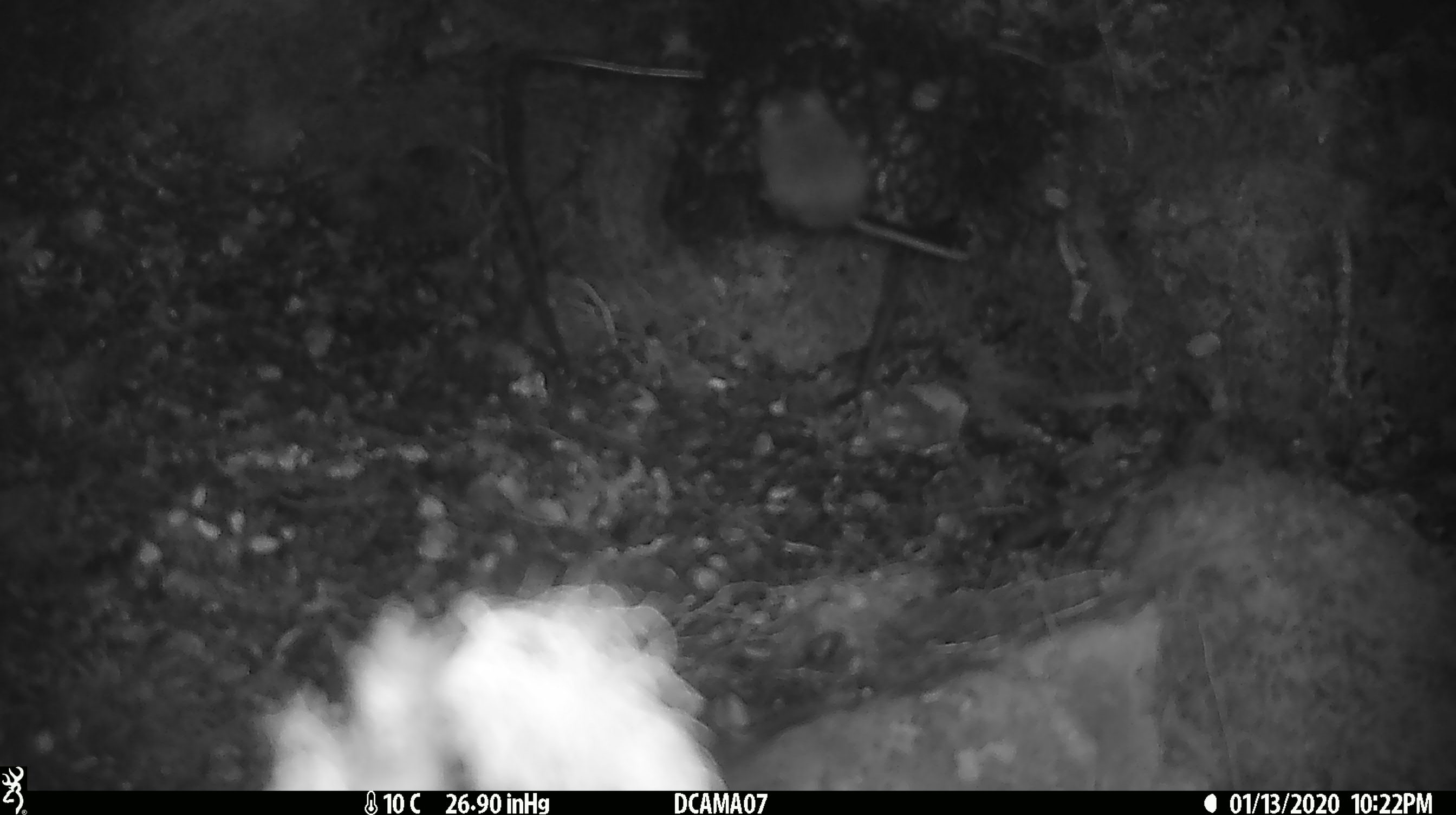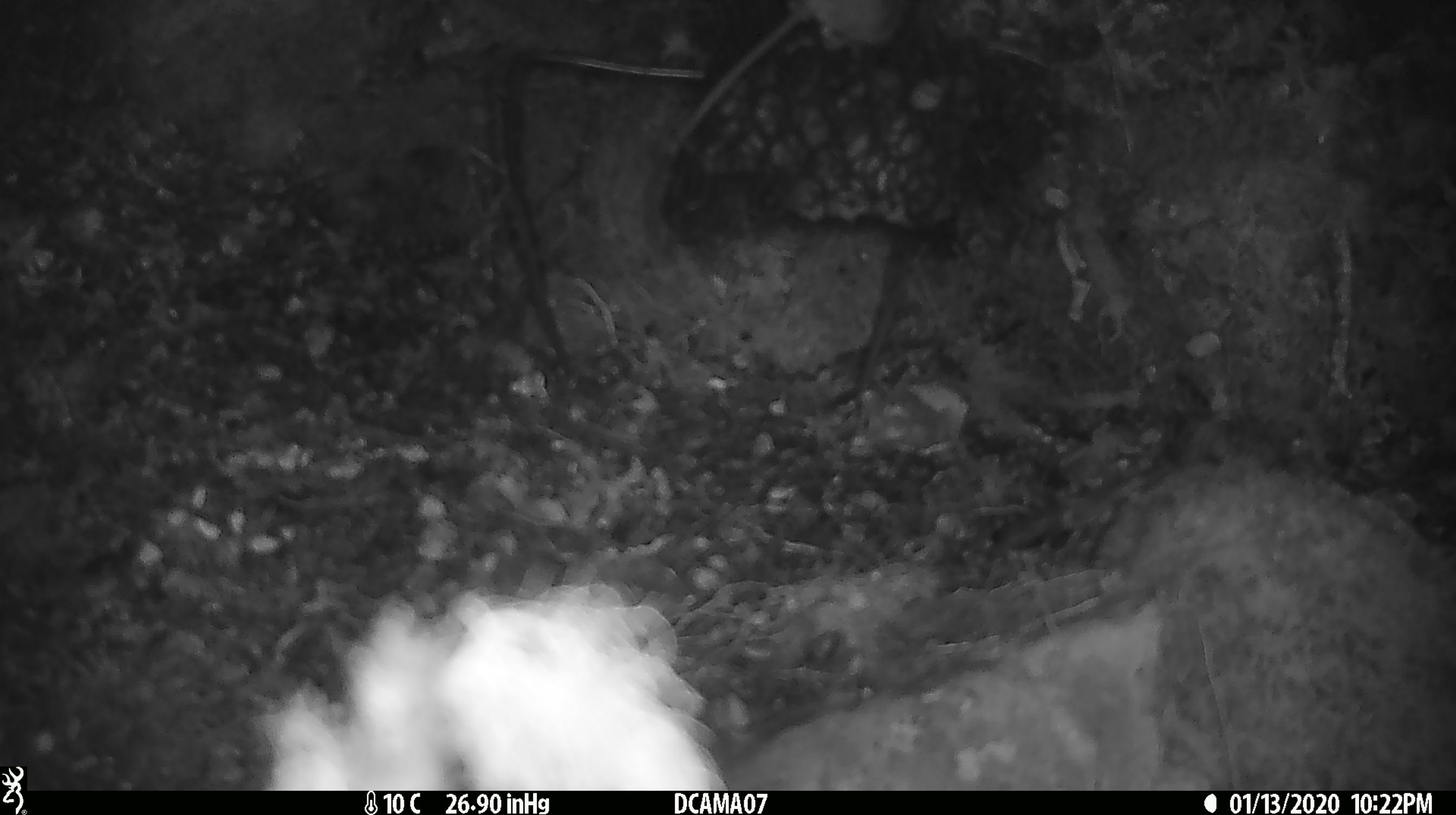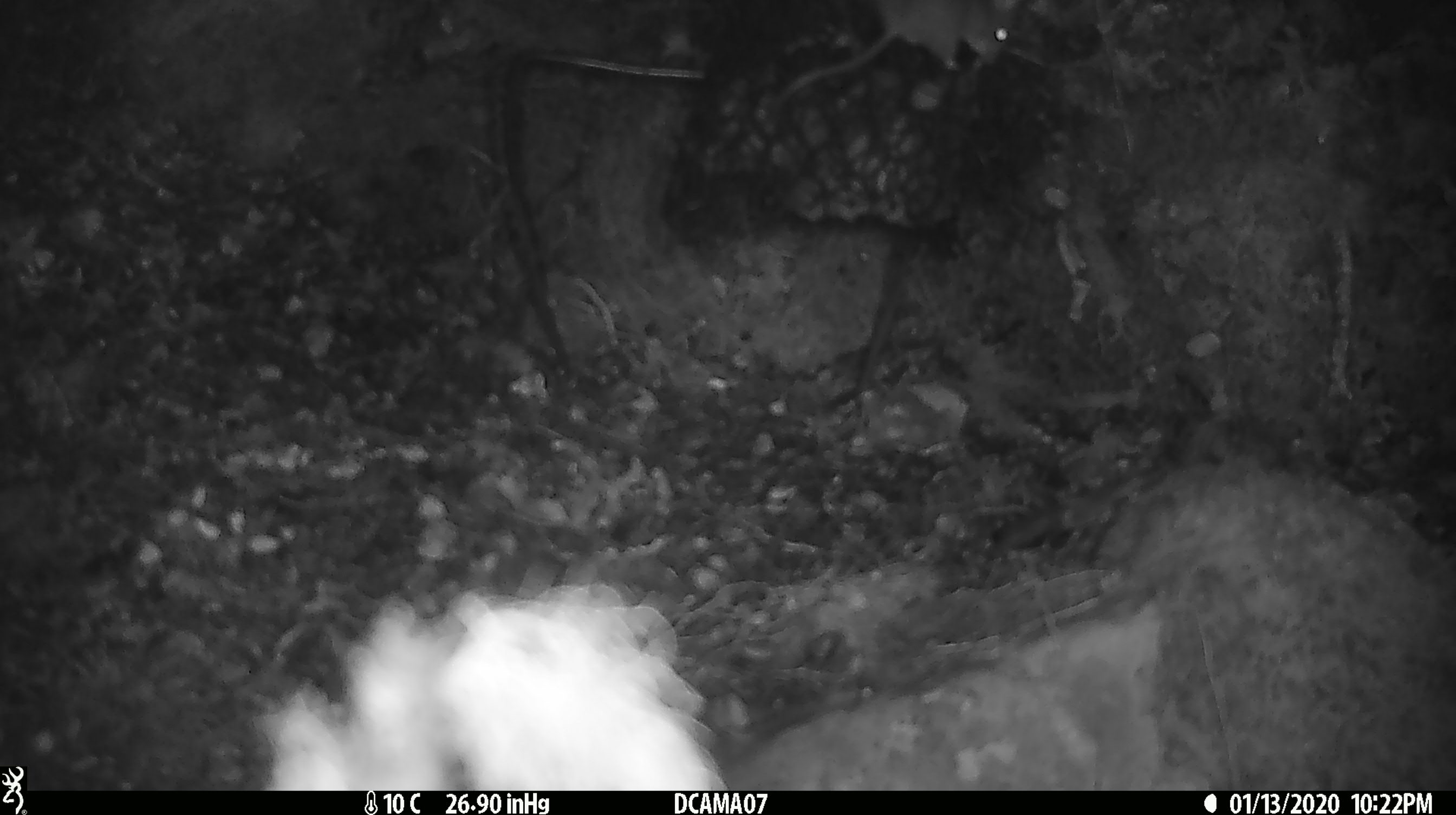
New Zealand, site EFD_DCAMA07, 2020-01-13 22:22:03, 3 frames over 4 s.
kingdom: Animalia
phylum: Chordata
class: Mammalia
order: Rodentia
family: Muridae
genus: Mus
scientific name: Mus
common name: mouse